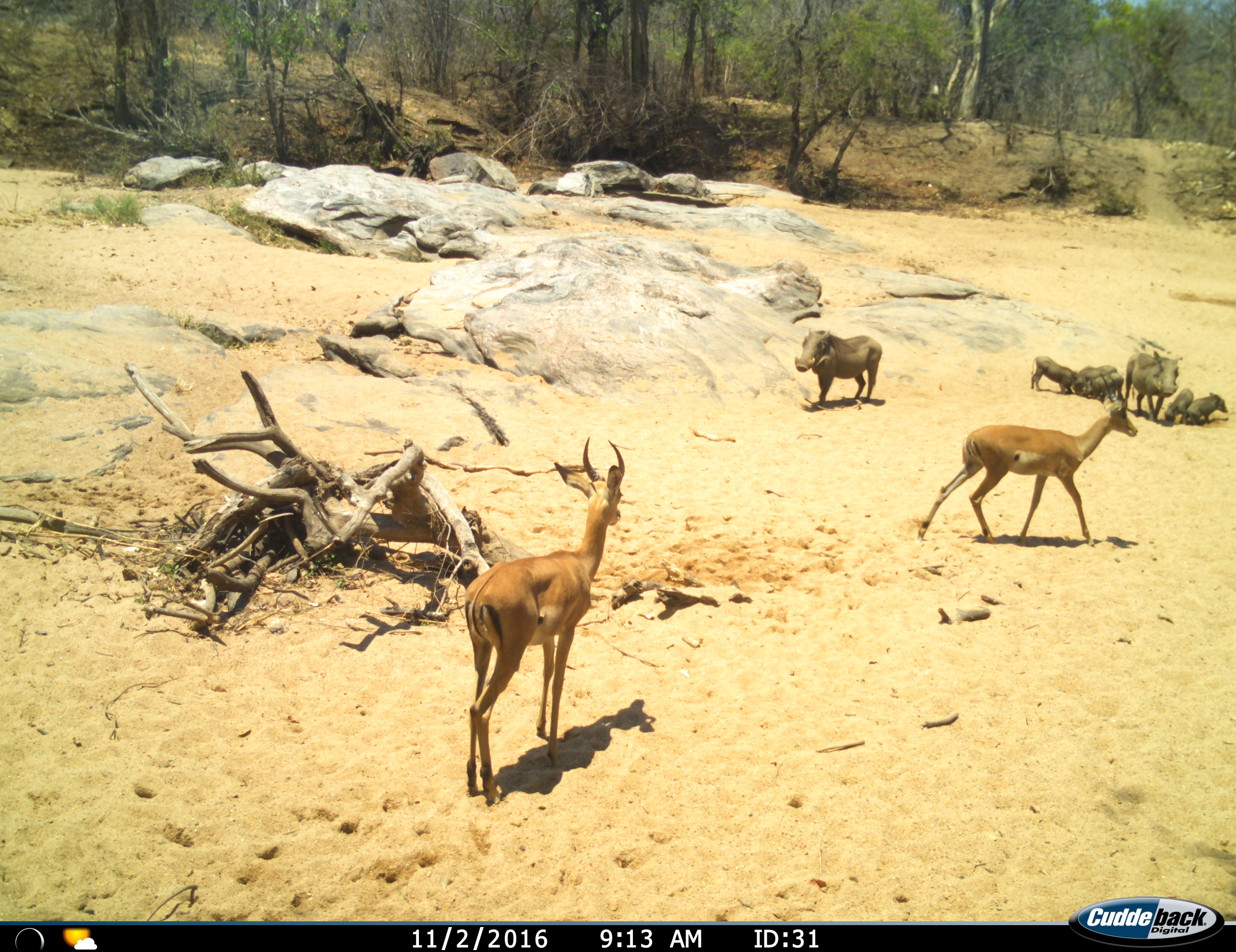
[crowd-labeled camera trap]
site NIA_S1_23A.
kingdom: Animalia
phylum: Chordata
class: Mammalia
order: Artiodactyla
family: Bovidae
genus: Aepyceros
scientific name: Aepyceros melampus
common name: impala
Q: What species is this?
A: Impala (Aepyceros melampus).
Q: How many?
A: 2.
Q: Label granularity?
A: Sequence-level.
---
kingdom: Animalia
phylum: Chordata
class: Mammalia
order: Artiodactyla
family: Suidae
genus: Phacochoerus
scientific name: Phacochoerus africanus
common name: warthog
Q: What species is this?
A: Warthog (Phacochoerus africanus).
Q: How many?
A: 7.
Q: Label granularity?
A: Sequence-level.